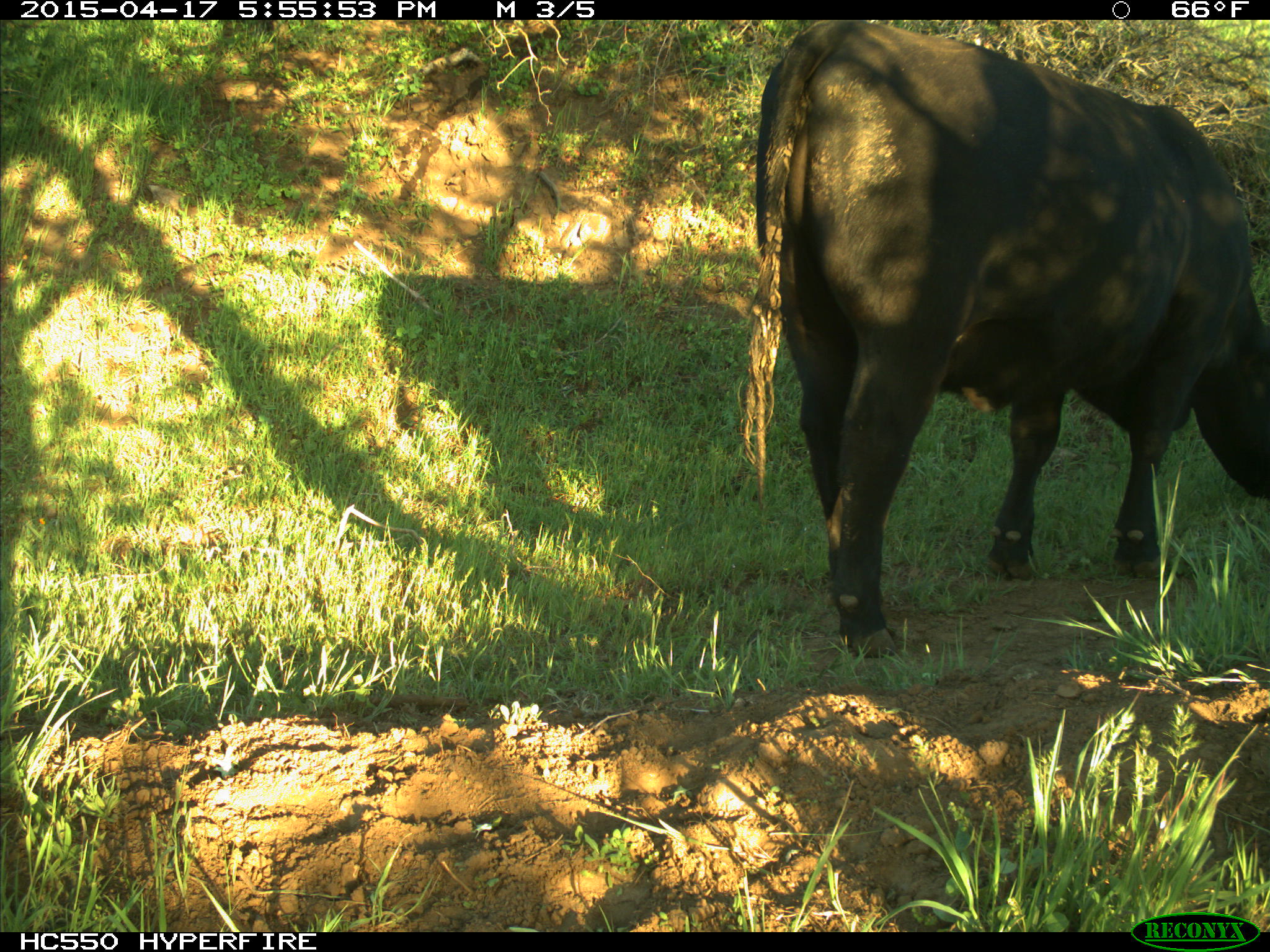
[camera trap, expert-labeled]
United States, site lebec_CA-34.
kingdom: Animalia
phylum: Chordata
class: Mammalia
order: Artiodactyla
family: Bovidae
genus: Bos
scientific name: Bos taurus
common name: domestic cow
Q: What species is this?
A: Bos taurus (domestic cow).